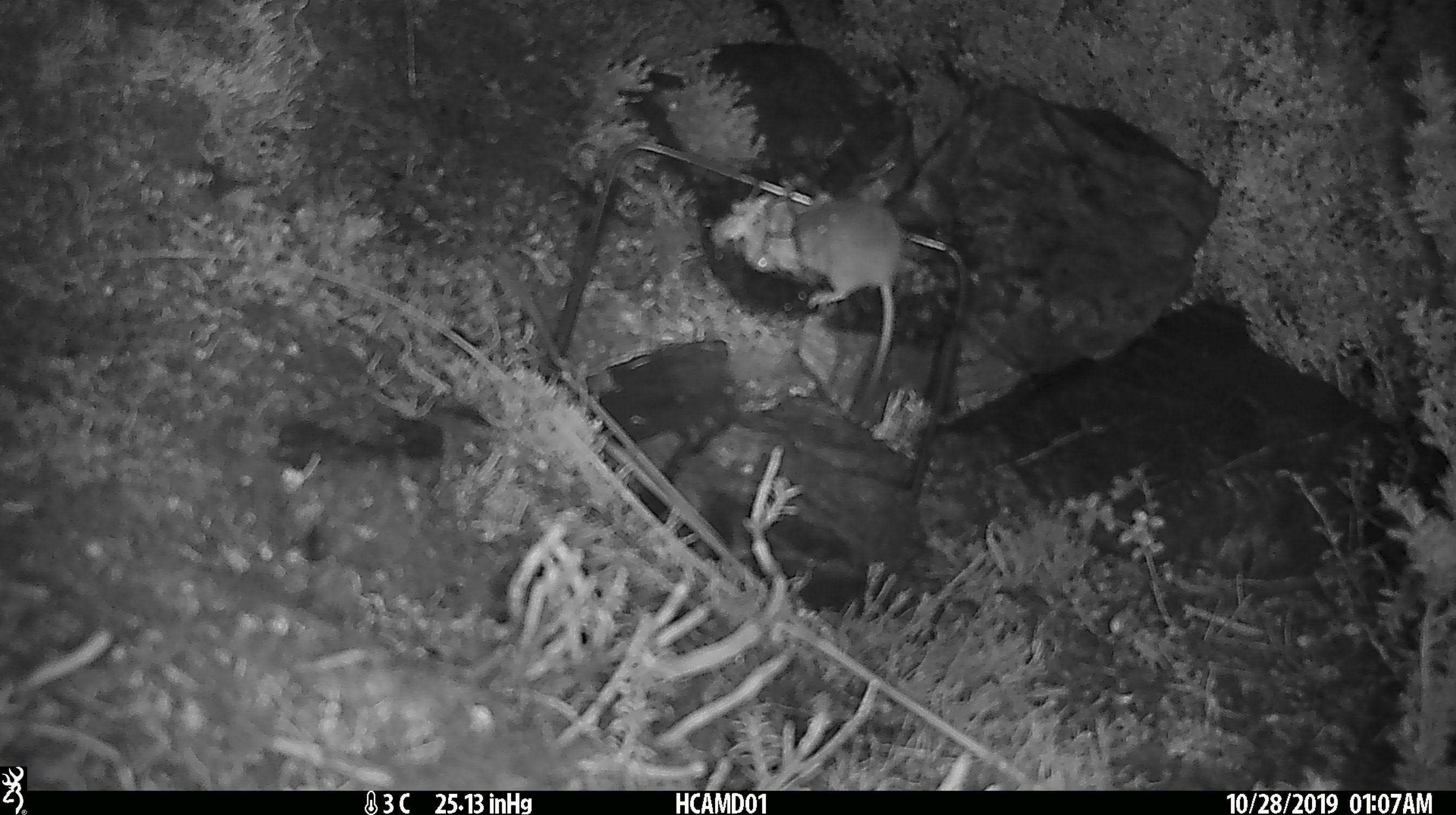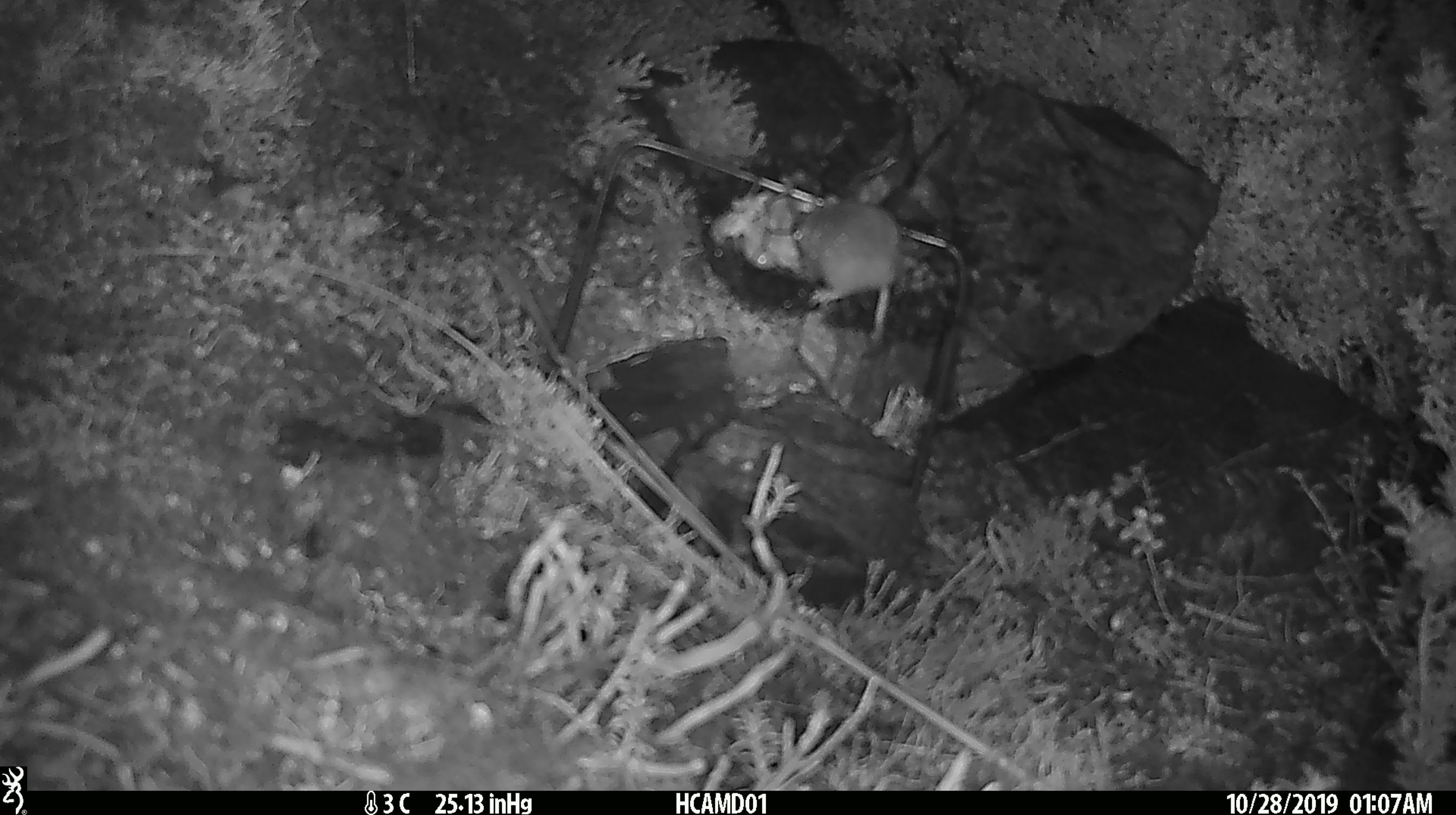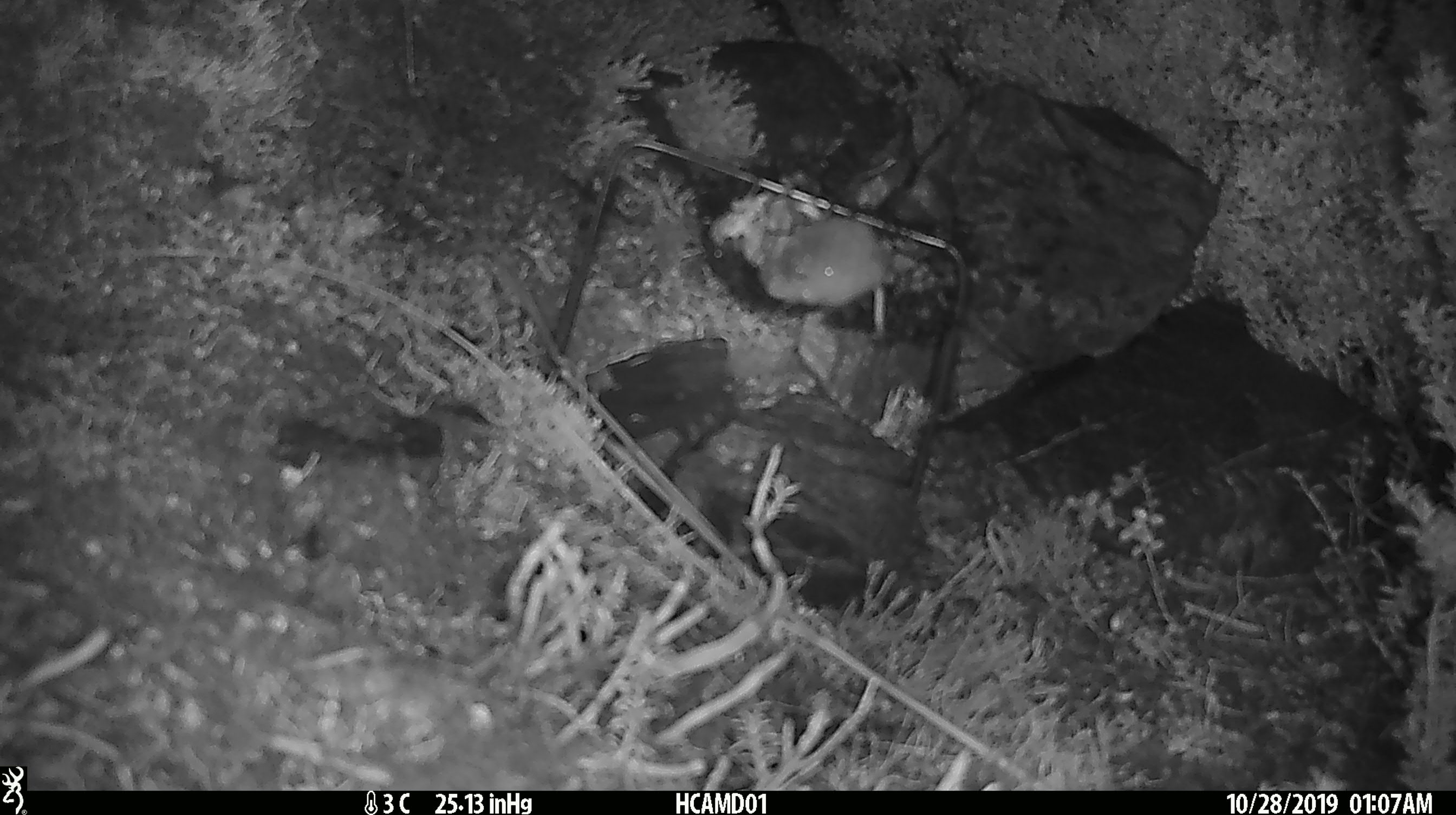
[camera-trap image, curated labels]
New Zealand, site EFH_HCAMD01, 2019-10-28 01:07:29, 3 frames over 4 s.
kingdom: Animalia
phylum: Chordata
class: Mammalia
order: Rodentia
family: Muridae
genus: Mus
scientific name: Mus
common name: mouse